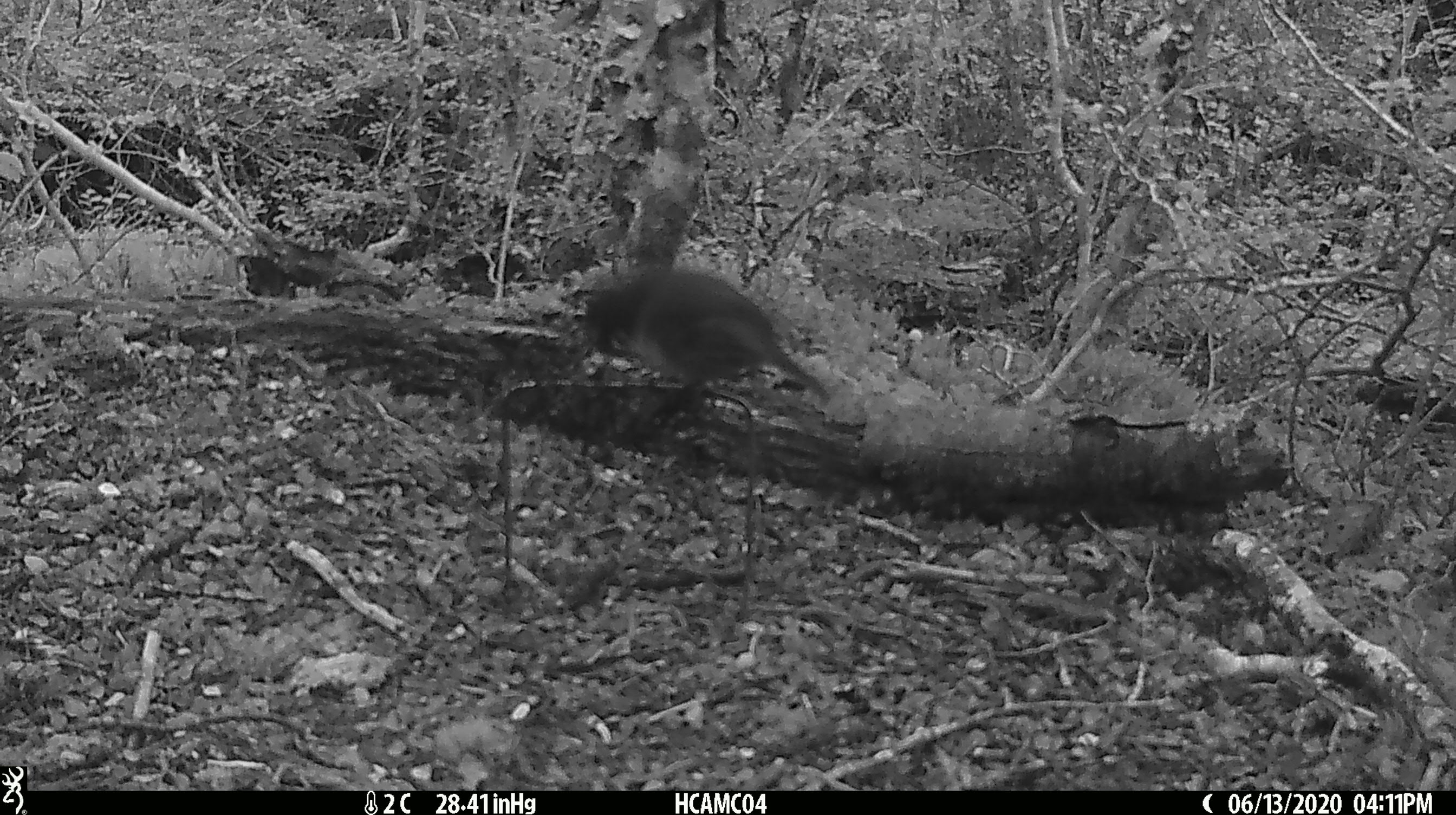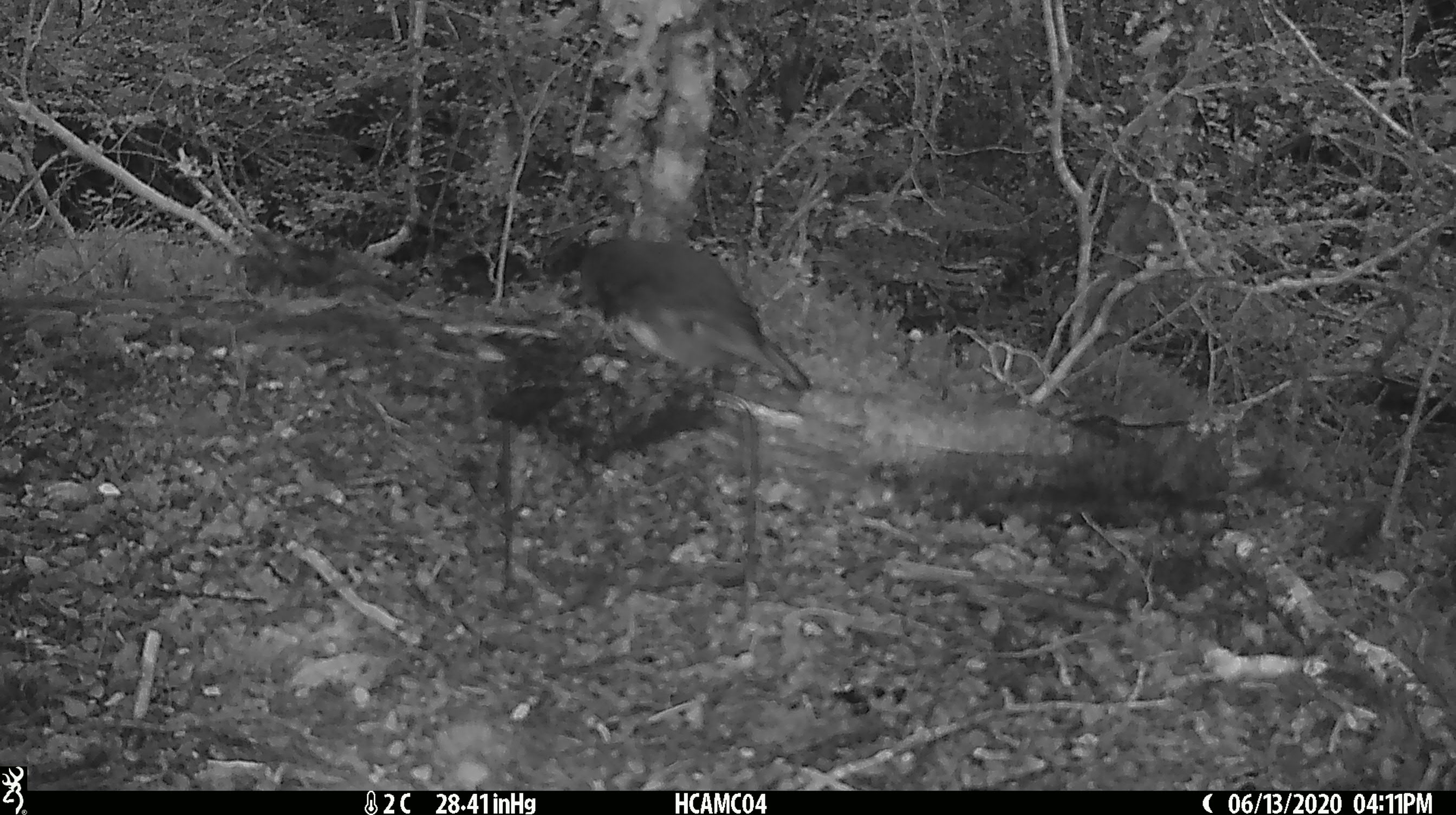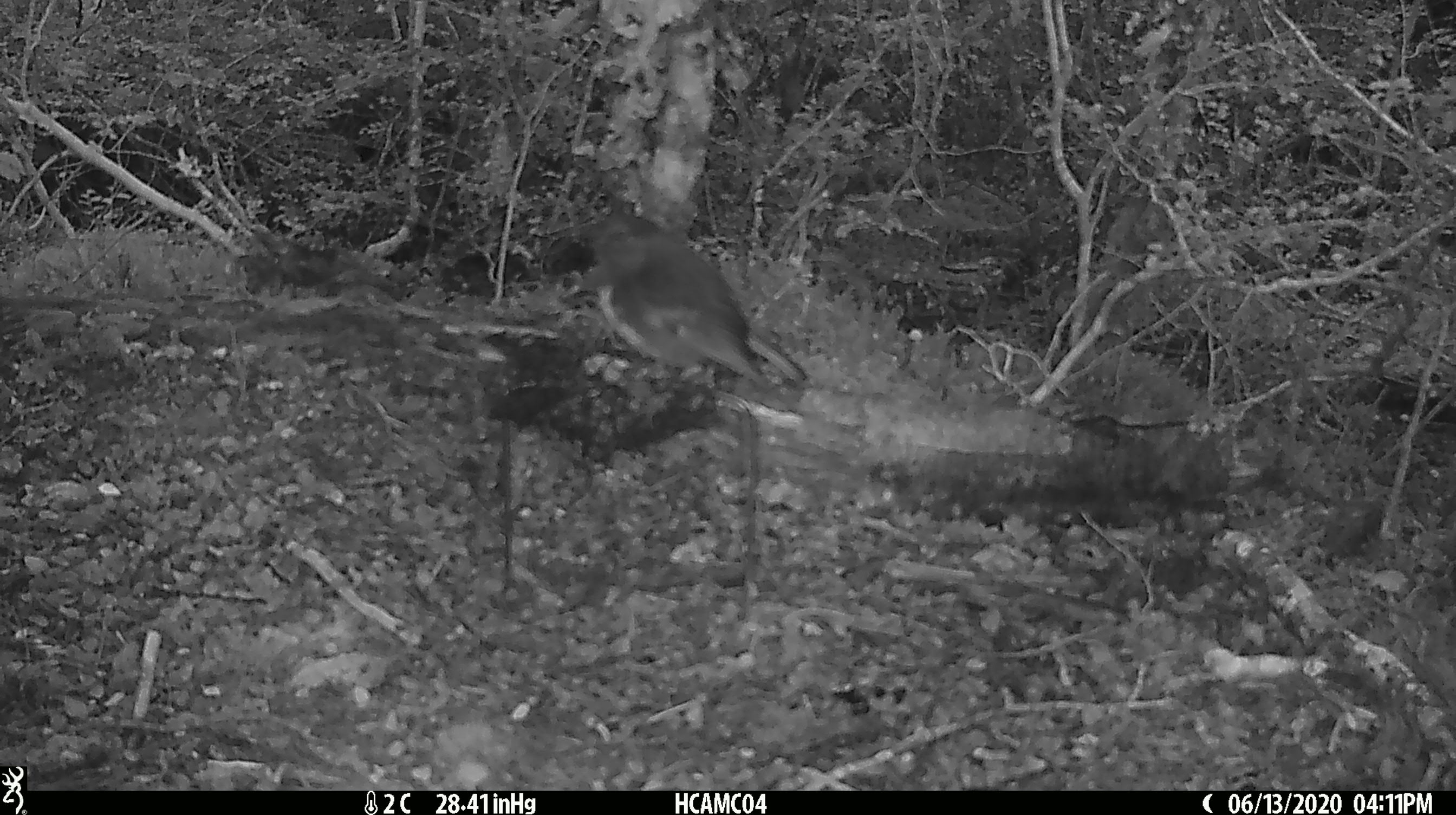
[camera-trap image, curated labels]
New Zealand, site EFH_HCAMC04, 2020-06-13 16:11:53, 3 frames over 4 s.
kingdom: Animalia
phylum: Chordata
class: Aves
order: Passeriformes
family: Petroicidae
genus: Petroica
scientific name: Petroica australis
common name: new zealand robin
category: robin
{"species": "robin (new zealand robin) (Petroica australis)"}